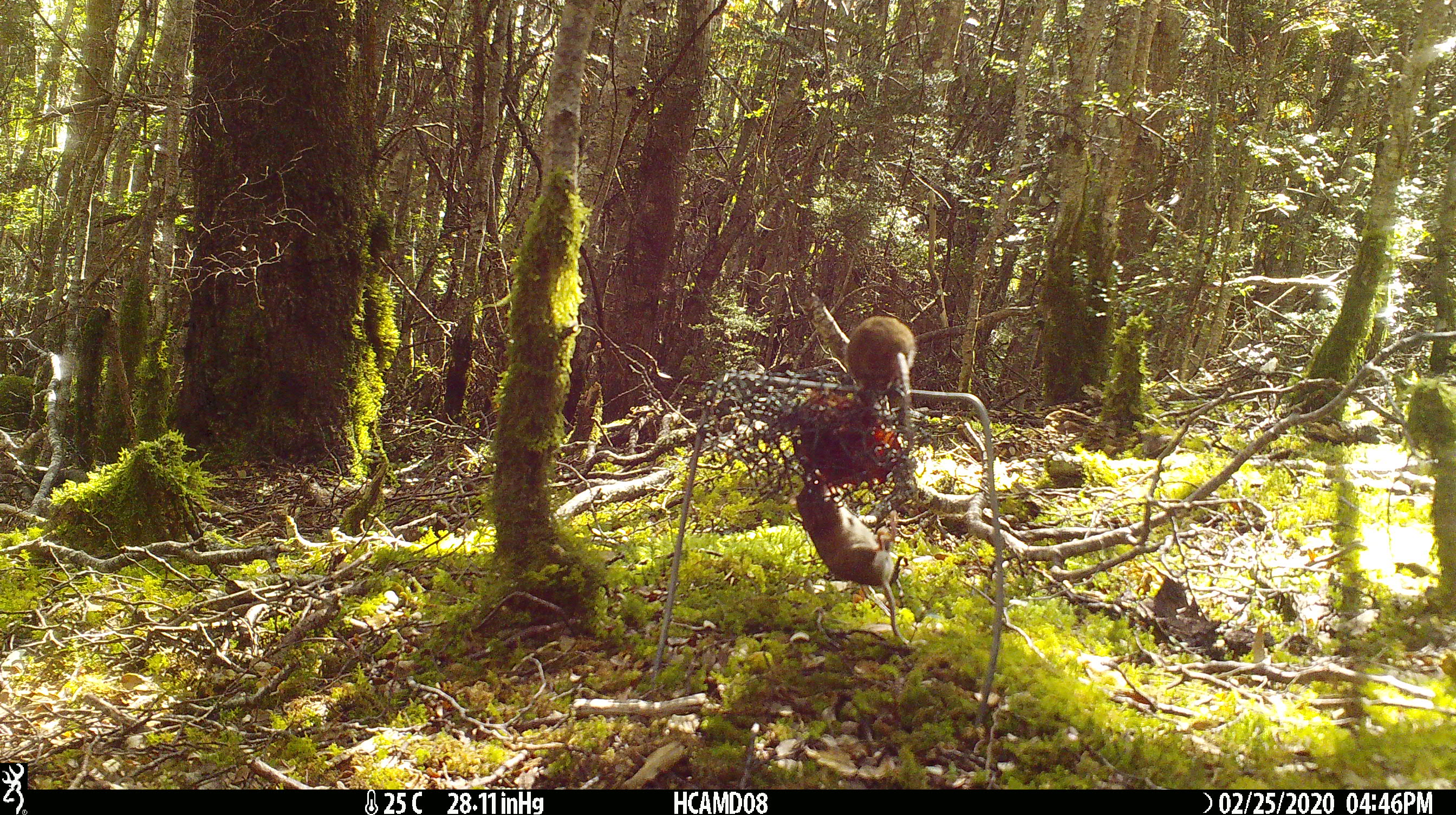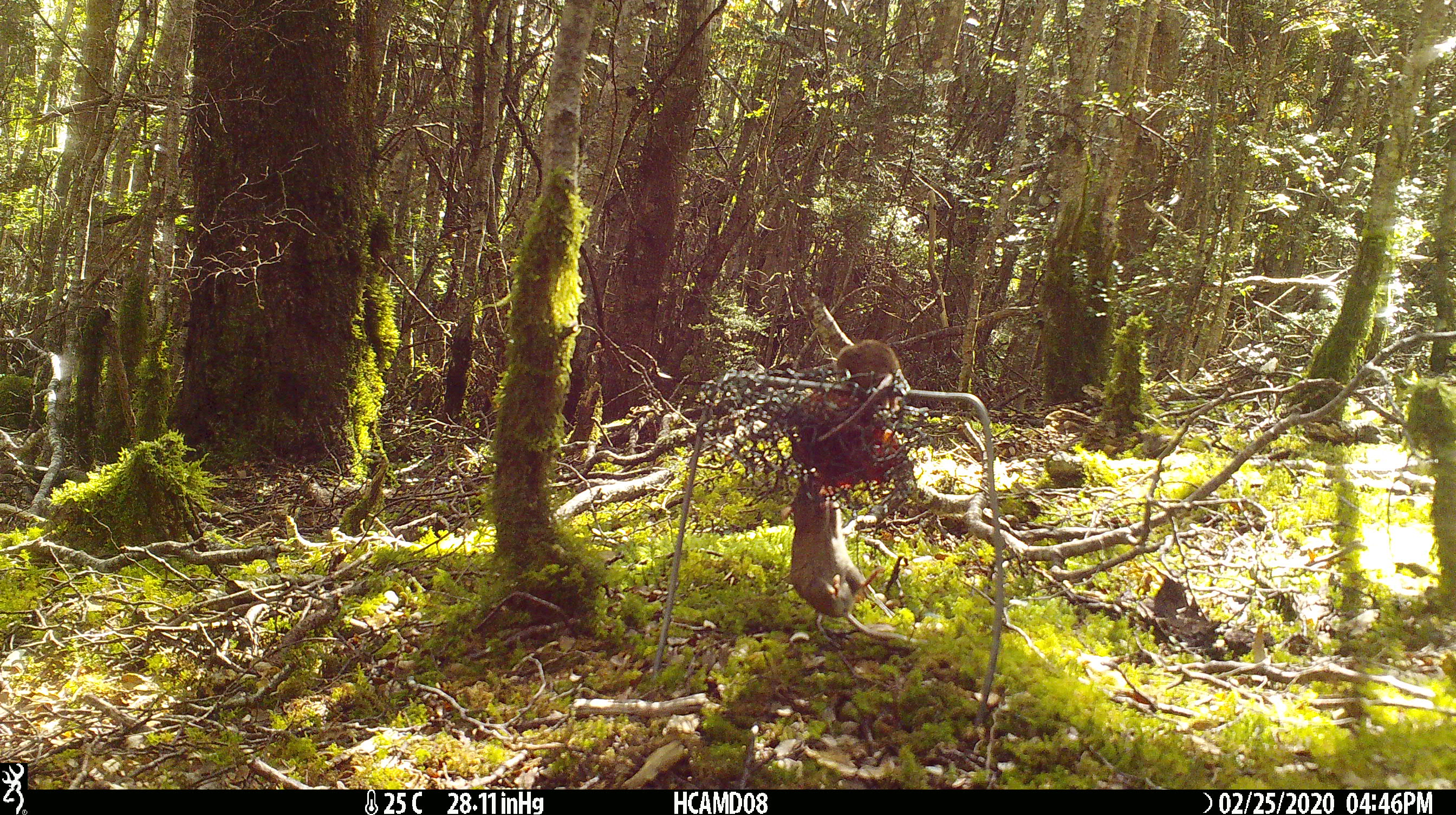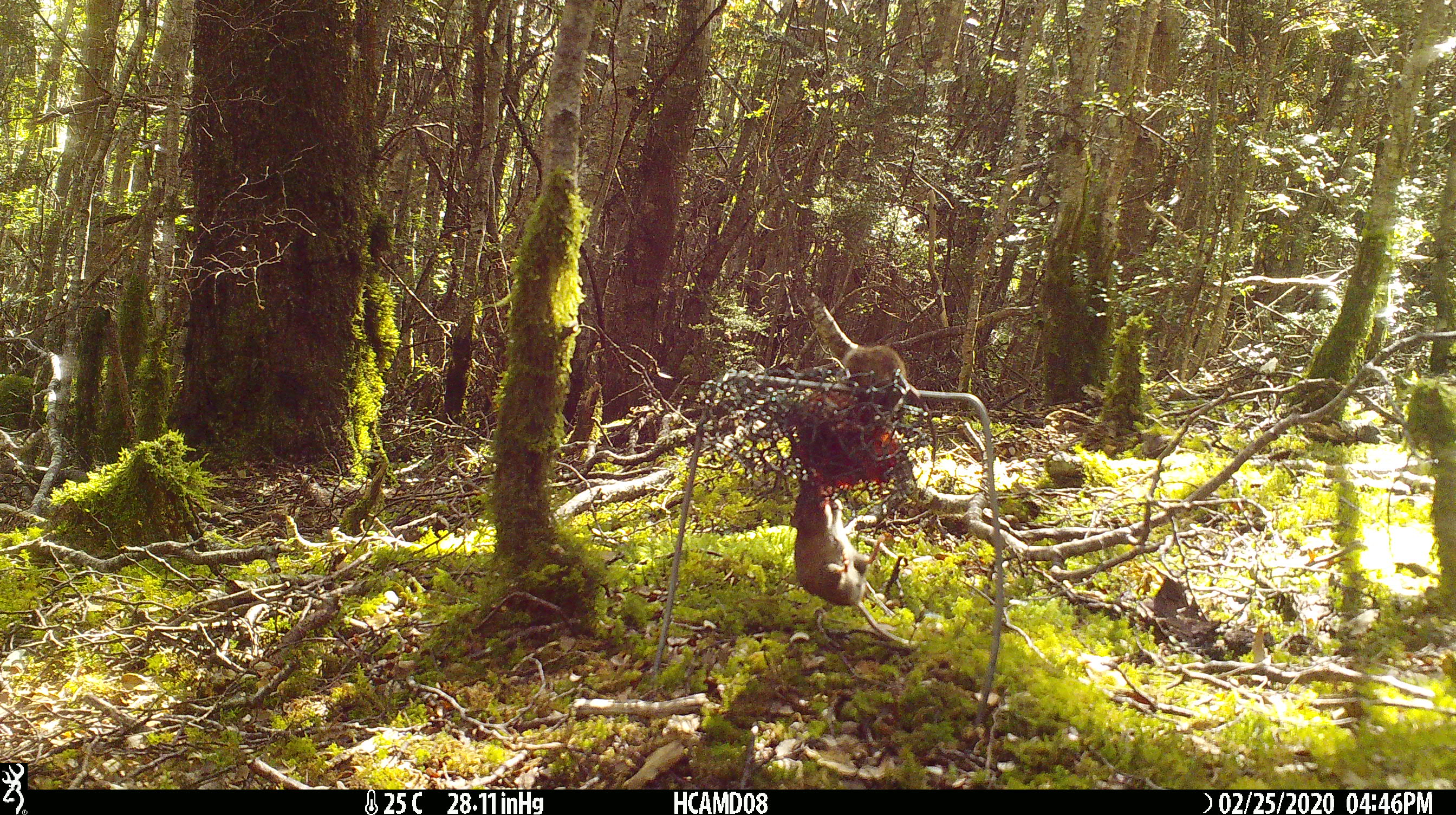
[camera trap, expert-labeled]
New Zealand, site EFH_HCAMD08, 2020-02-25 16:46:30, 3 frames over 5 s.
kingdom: Animalia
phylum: Chordata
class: Mammalia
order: Rodentia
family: Muridae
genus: Mus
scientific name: Mus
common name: mouse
Mouse (Mus).